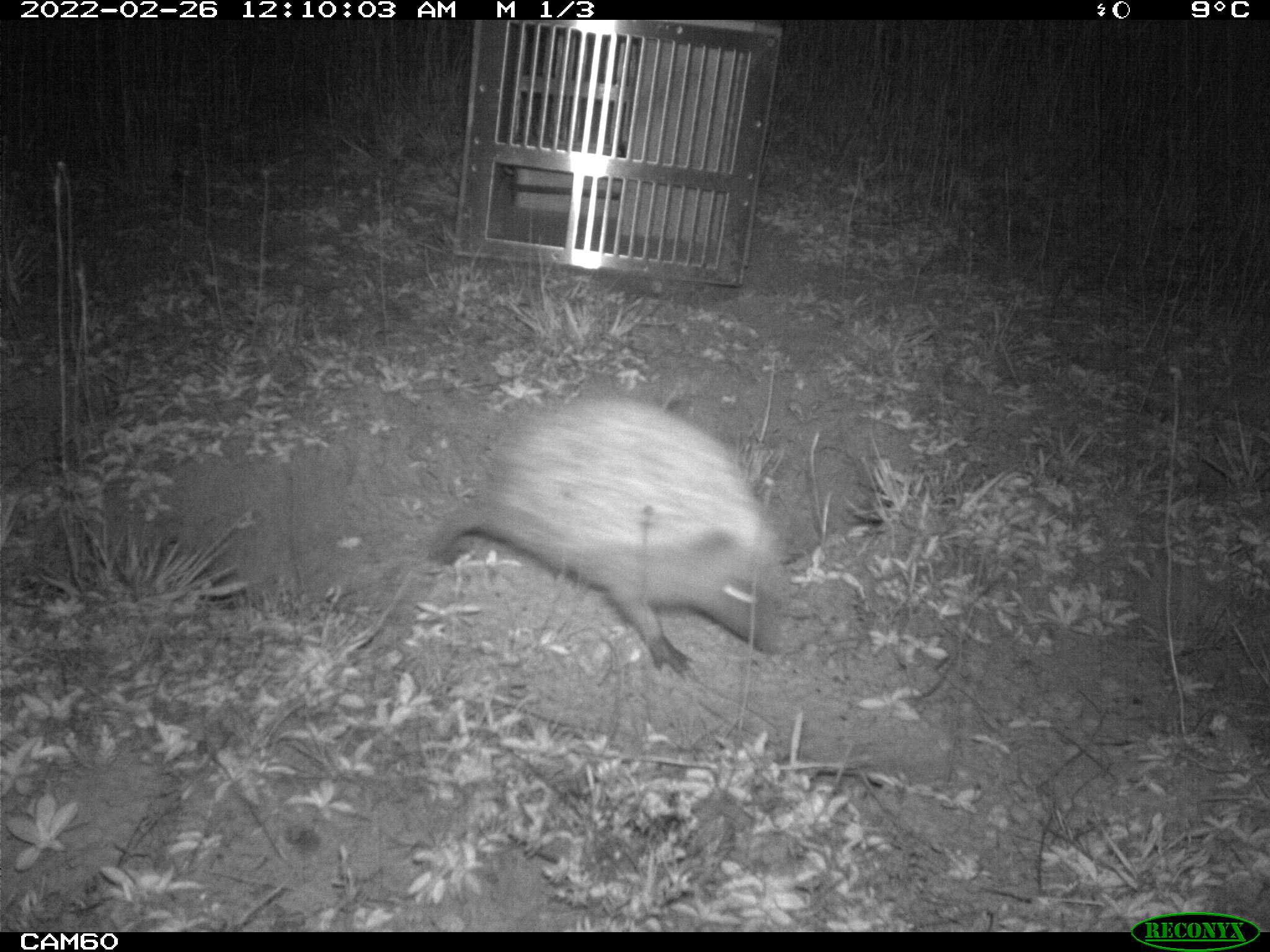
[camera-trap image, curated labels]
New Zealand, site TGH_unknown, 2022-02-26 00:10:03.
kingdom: Animalia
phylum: Chordata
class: Mammalia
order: Eulipotyphla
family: Erinaceidae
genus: Erinaceus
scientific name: Erinaceus europaeus europaeus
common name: european hedgehog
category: hedgehog